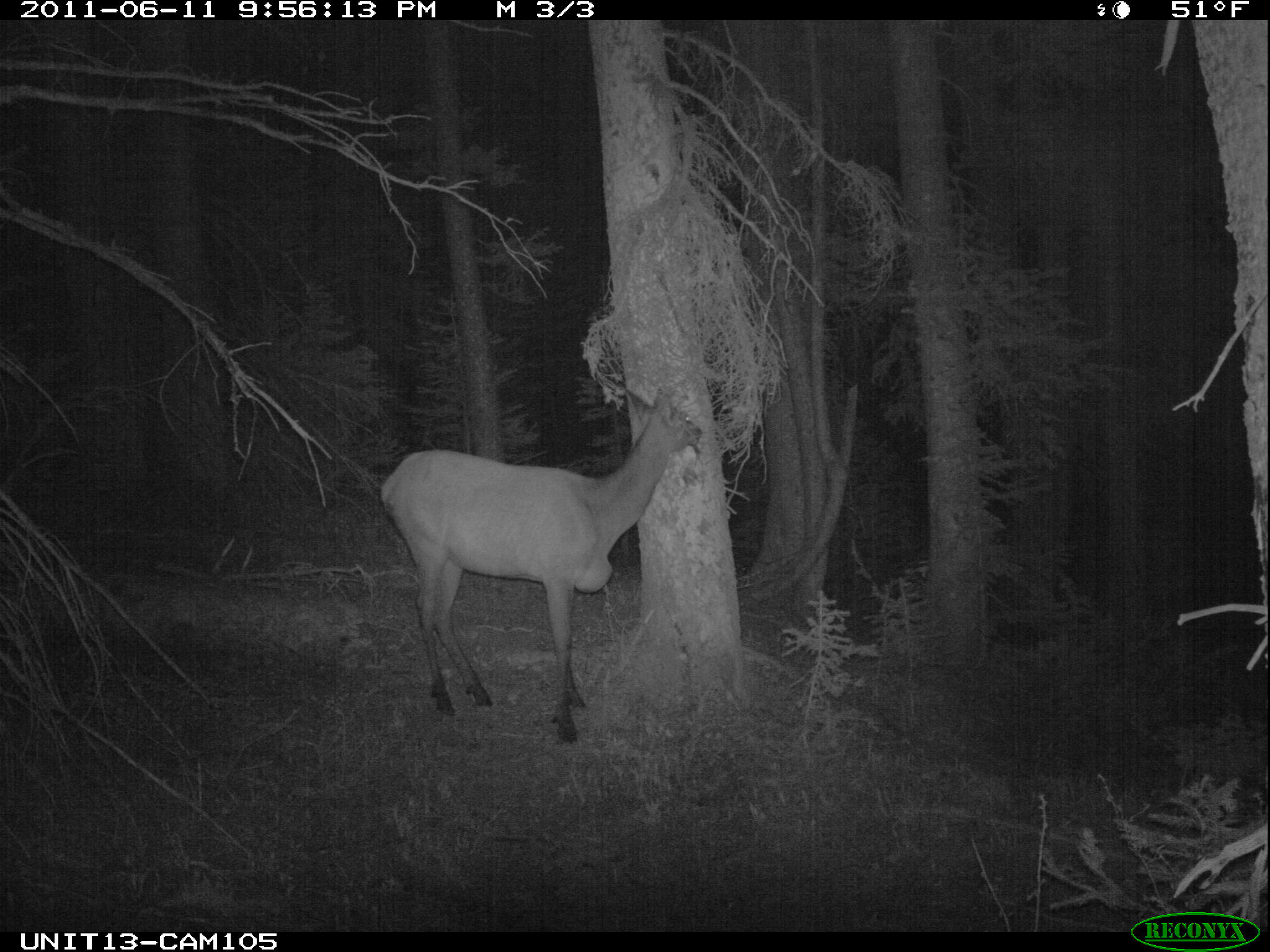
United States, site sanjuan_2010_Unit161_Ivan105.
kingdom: Animalia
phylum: Chordata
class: Mammalia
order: Artiodactyla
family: Cervidae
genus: Cervus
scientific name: Cervus elaphus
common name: red deer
Cervus elaphus (red deer).